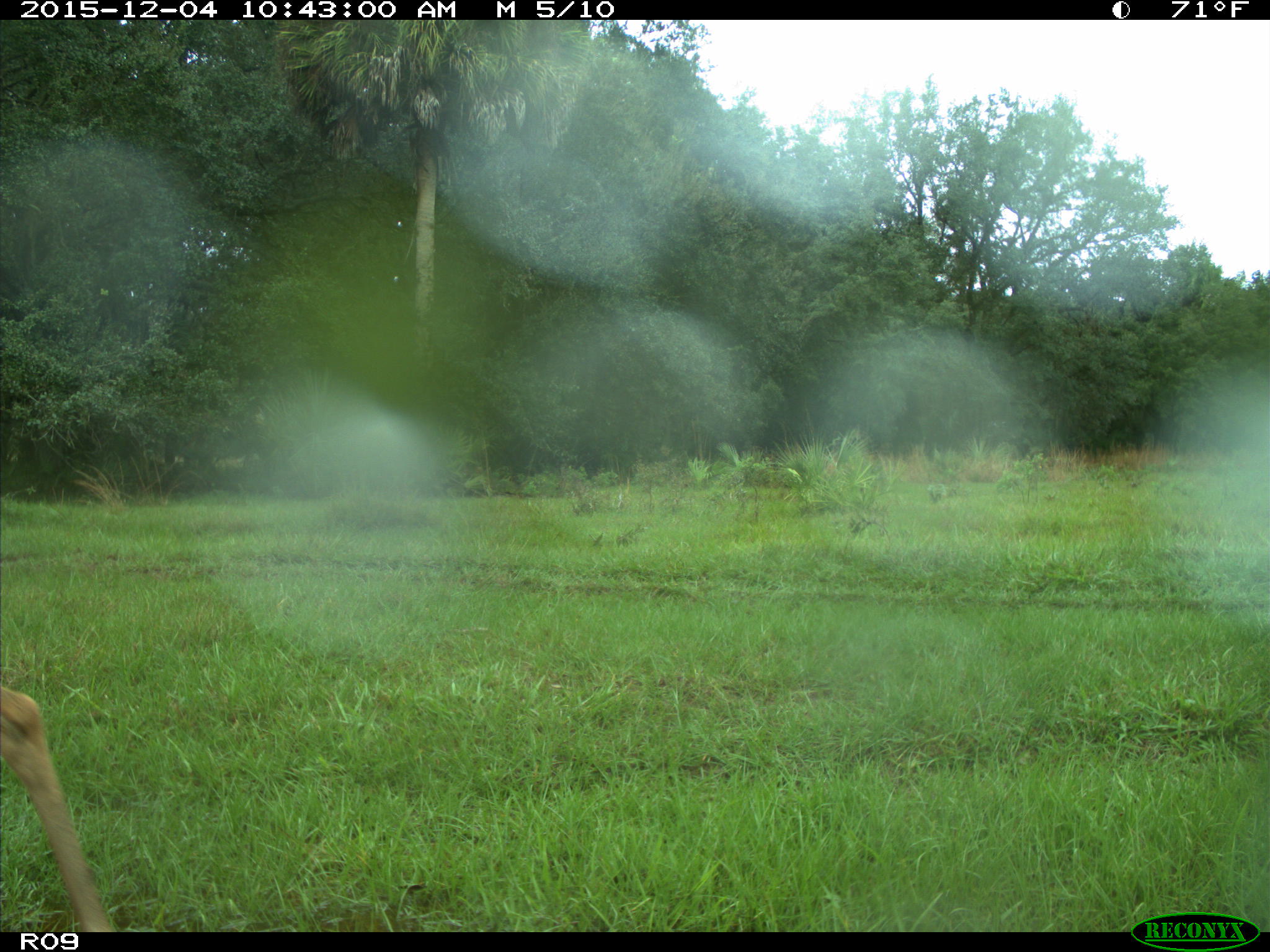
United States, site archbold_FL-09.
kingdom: Animalia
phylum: Chordata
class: Mammalia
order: Artiodactyla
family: Cervidae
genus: Odocoileus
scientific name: Odocoileus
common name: deer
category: unidentified deer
Unidentified deer (deer) (Odocoileus).